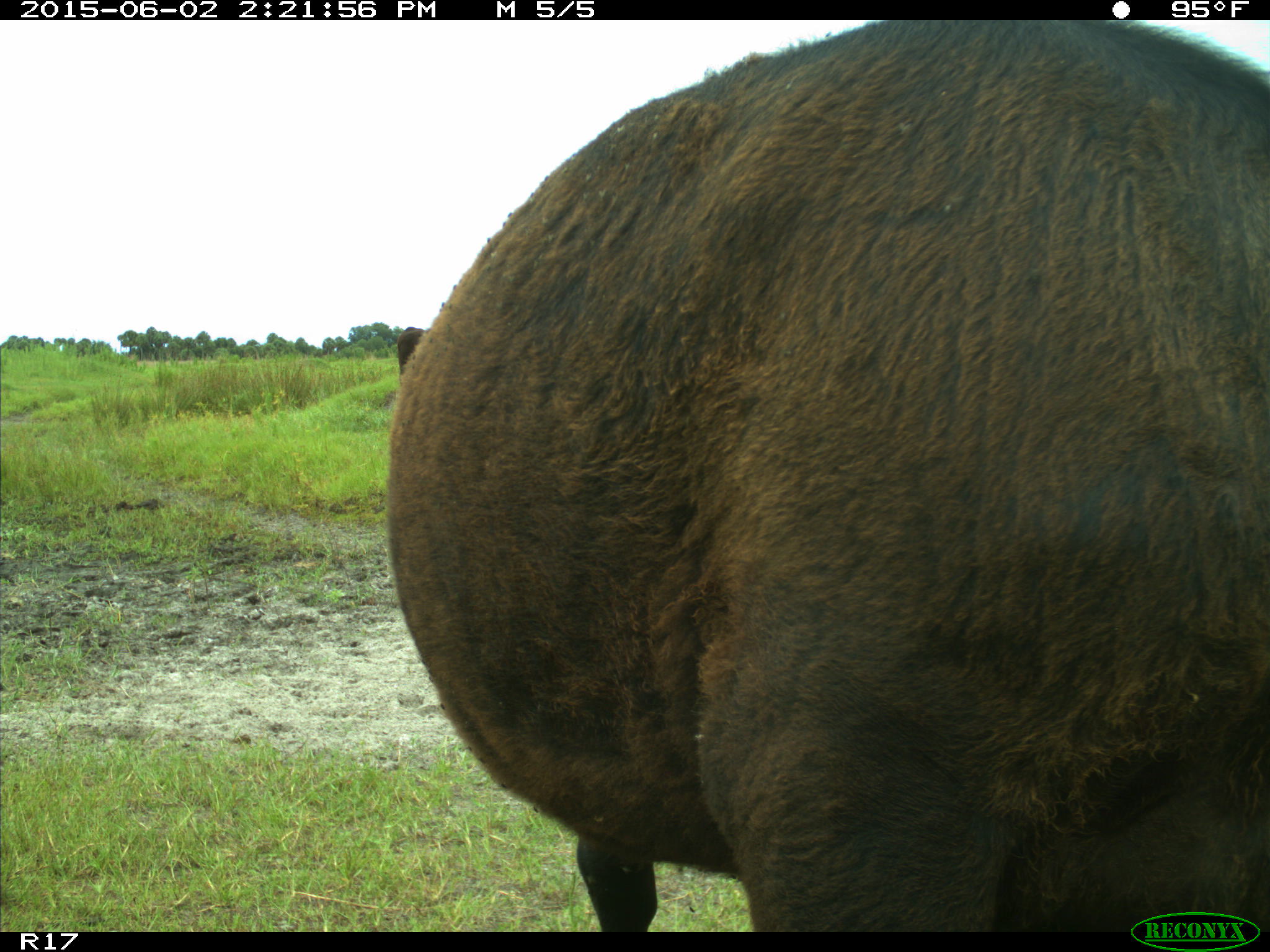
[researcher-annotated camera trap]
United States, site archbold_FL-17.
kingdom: Animalia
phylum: Chordata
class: Mammalia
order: Artiodactyla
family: Bovidae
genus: Bos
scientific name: Bos taurus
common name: domestic cow